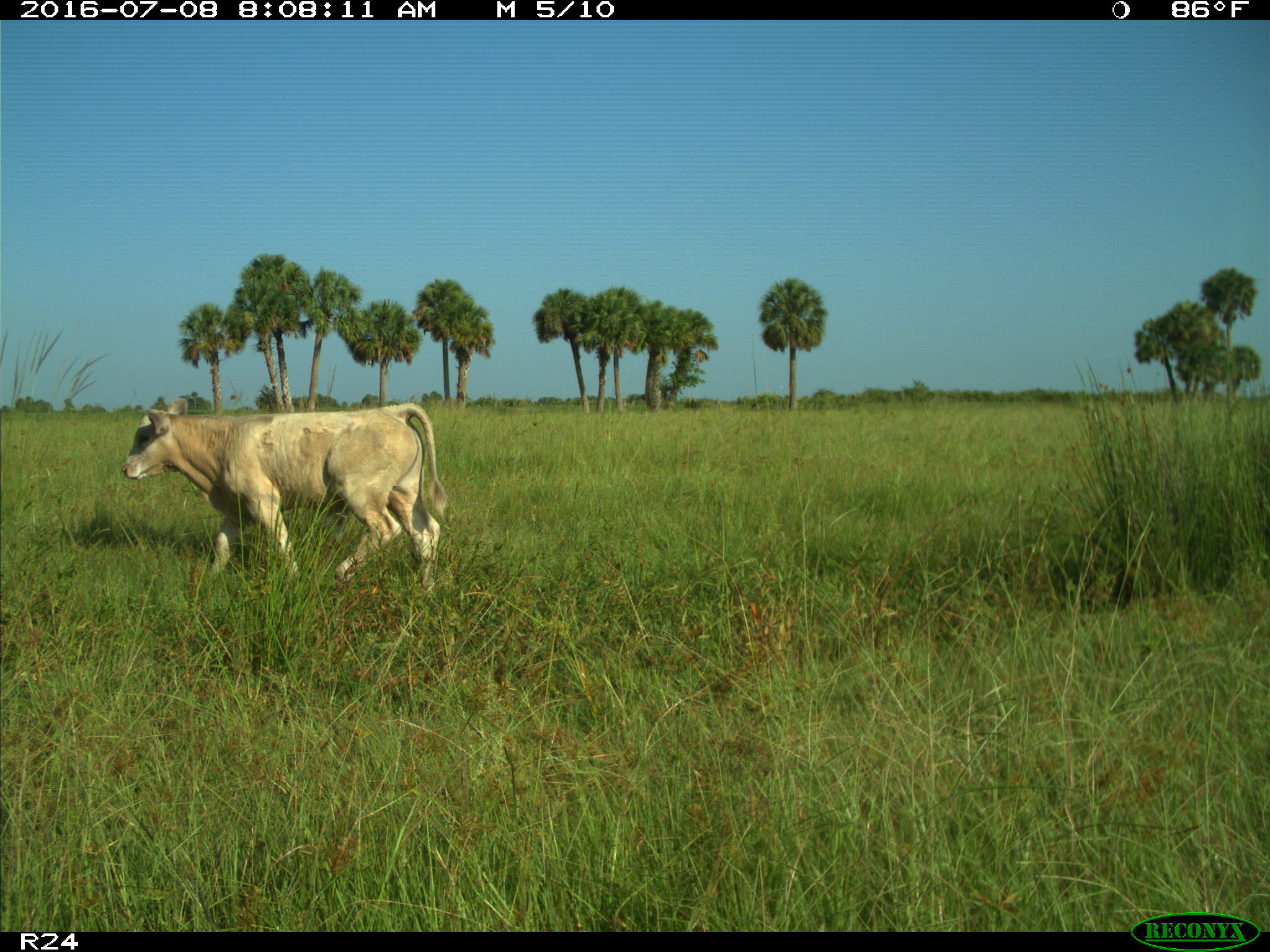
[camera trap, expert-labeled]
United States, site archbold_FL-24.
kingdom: Animalia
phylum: Chordata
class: Mammalia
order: Artiodactyla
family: Bovidae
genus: Bos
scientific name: Bos taurus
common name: domestic cow